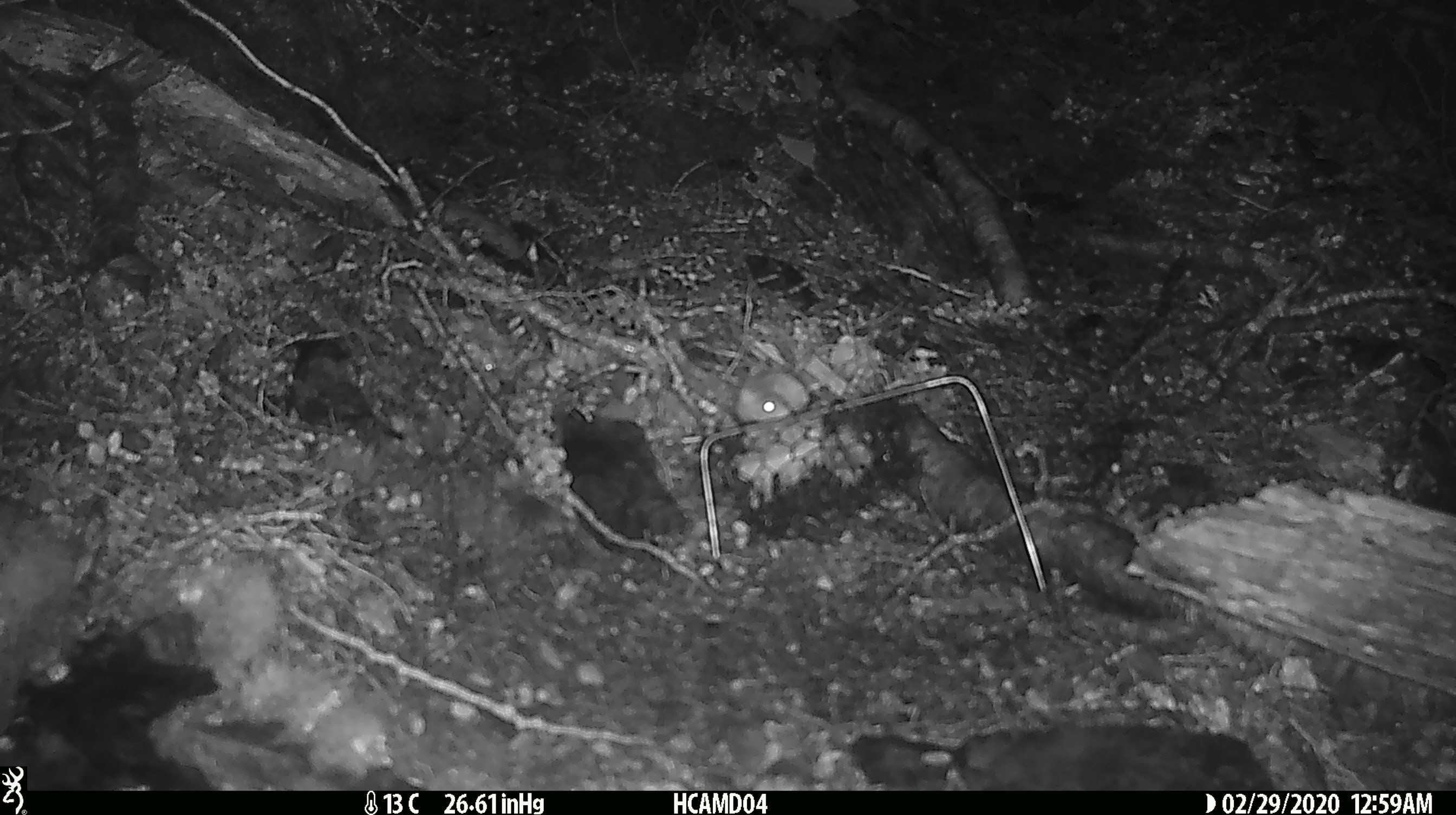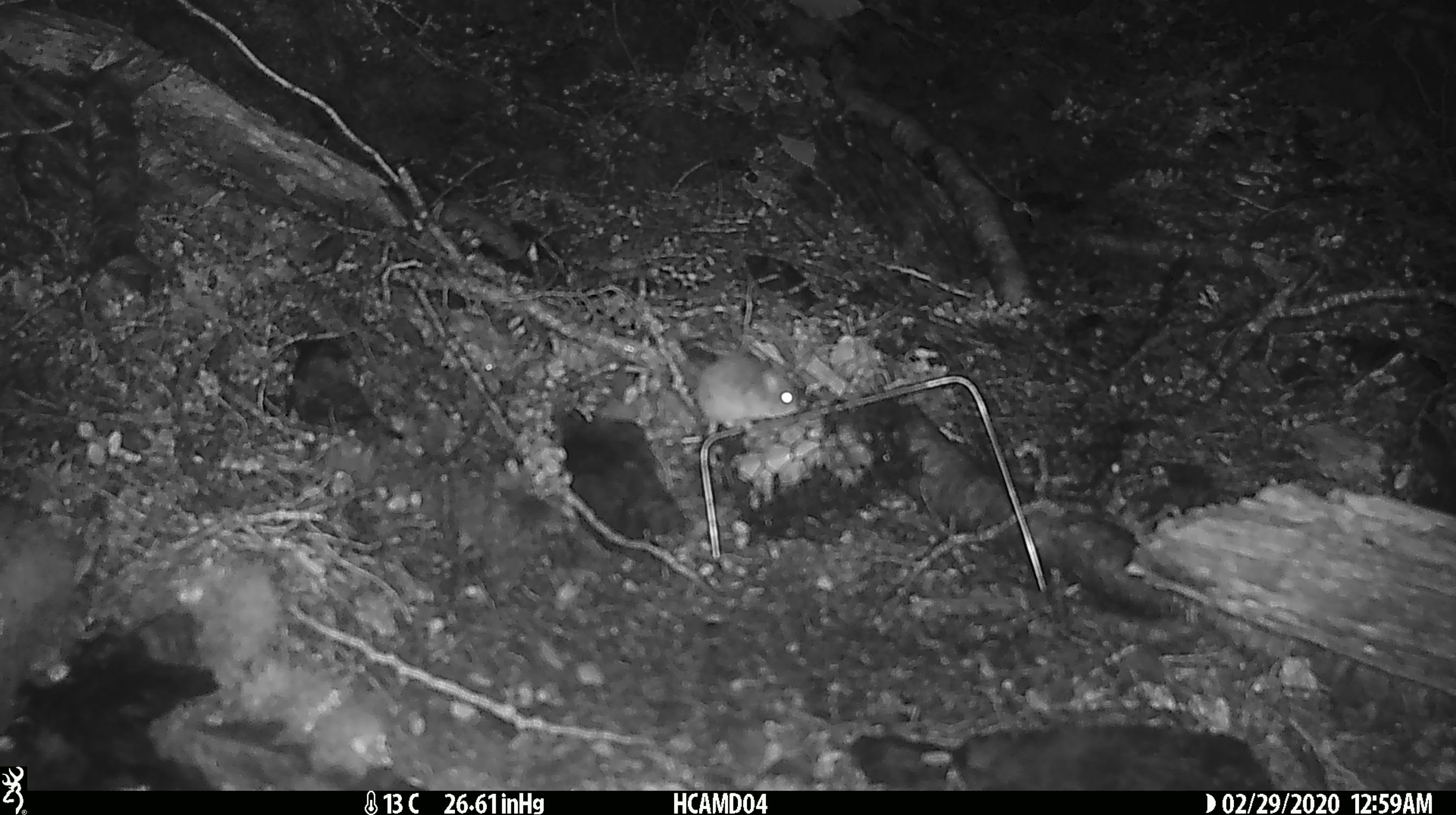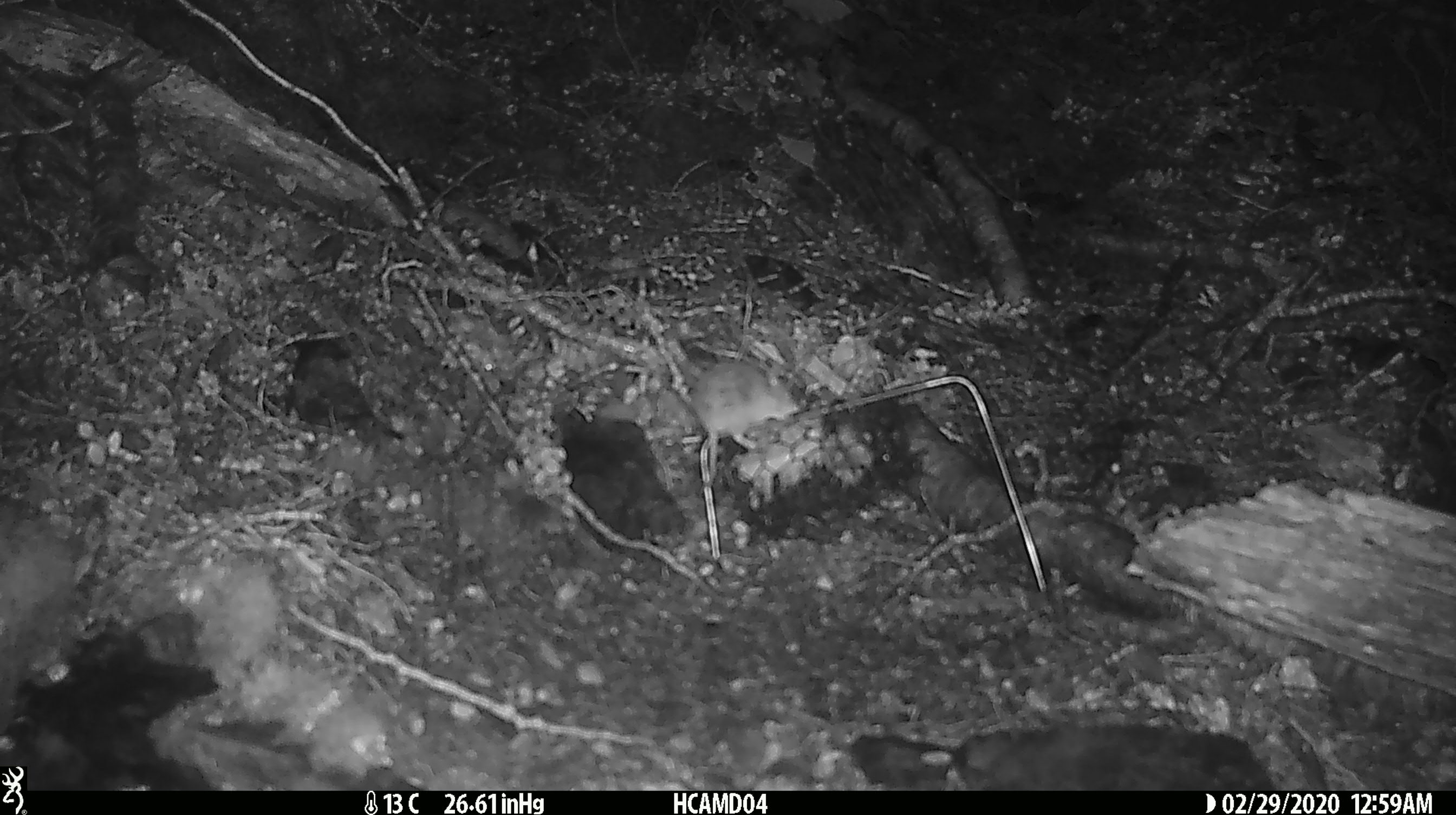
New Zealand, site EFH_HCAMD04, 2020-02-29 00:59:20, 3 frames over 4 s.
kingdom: Animalia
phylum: Chordata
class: Mammalia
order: Rodentia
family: Muridae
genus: Mus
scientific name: Mus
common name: mouse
Mouse (Mus).